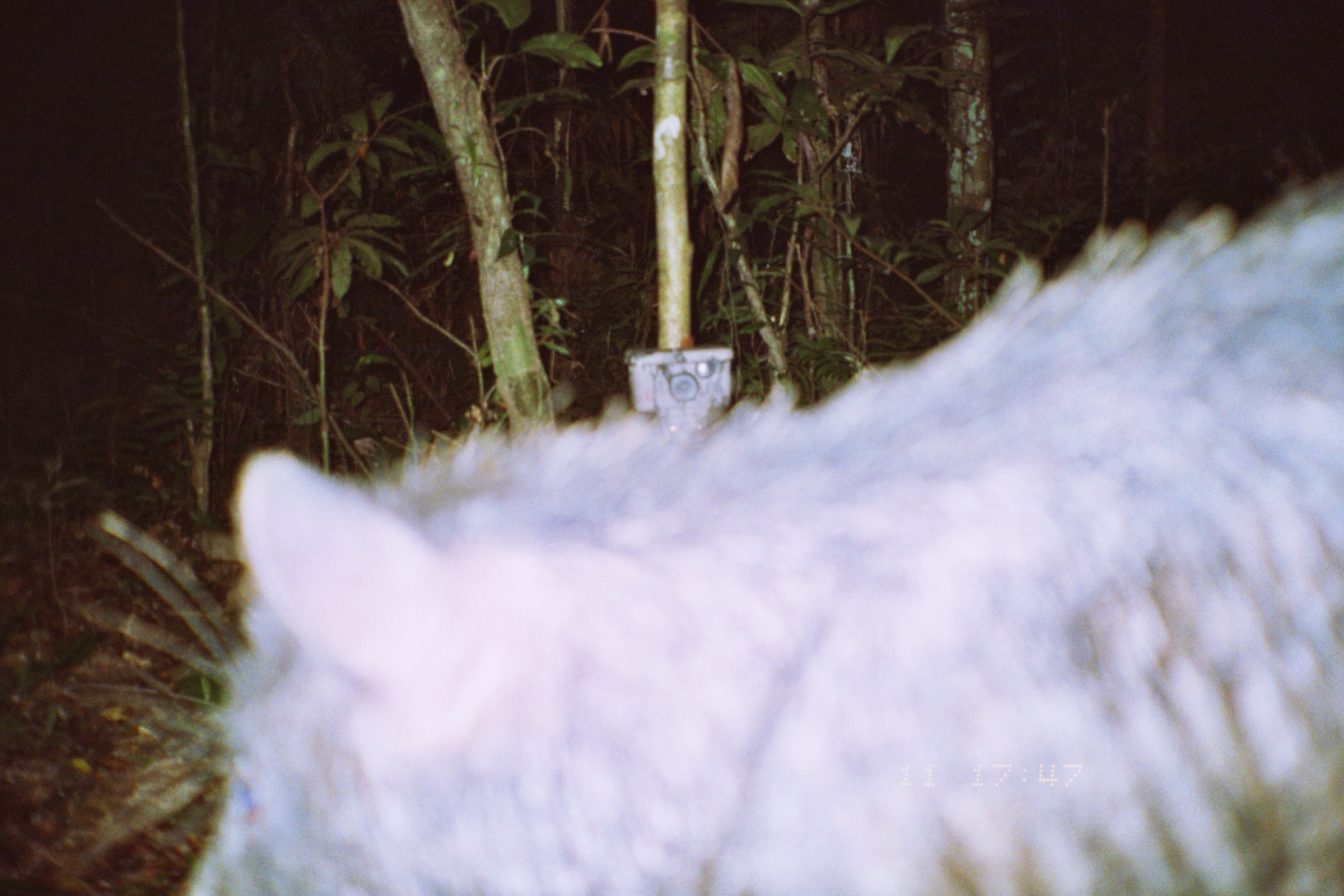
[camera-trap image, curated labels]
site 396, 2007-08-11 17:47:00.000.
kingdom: Animalia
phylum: Chordata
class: Mammalia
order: Artiodactyla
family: Tayassuidae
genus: Tayassu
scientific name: Tayassu pecari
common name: white-lipped peccary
Tayassu pecari (white-lipped peccary).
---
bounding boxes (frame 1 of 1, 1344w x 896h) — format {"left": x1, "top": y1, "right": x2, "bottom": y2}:
tayassu pecari: {"left": 167, "top": 153, "right": 1344, "bottom": 896}